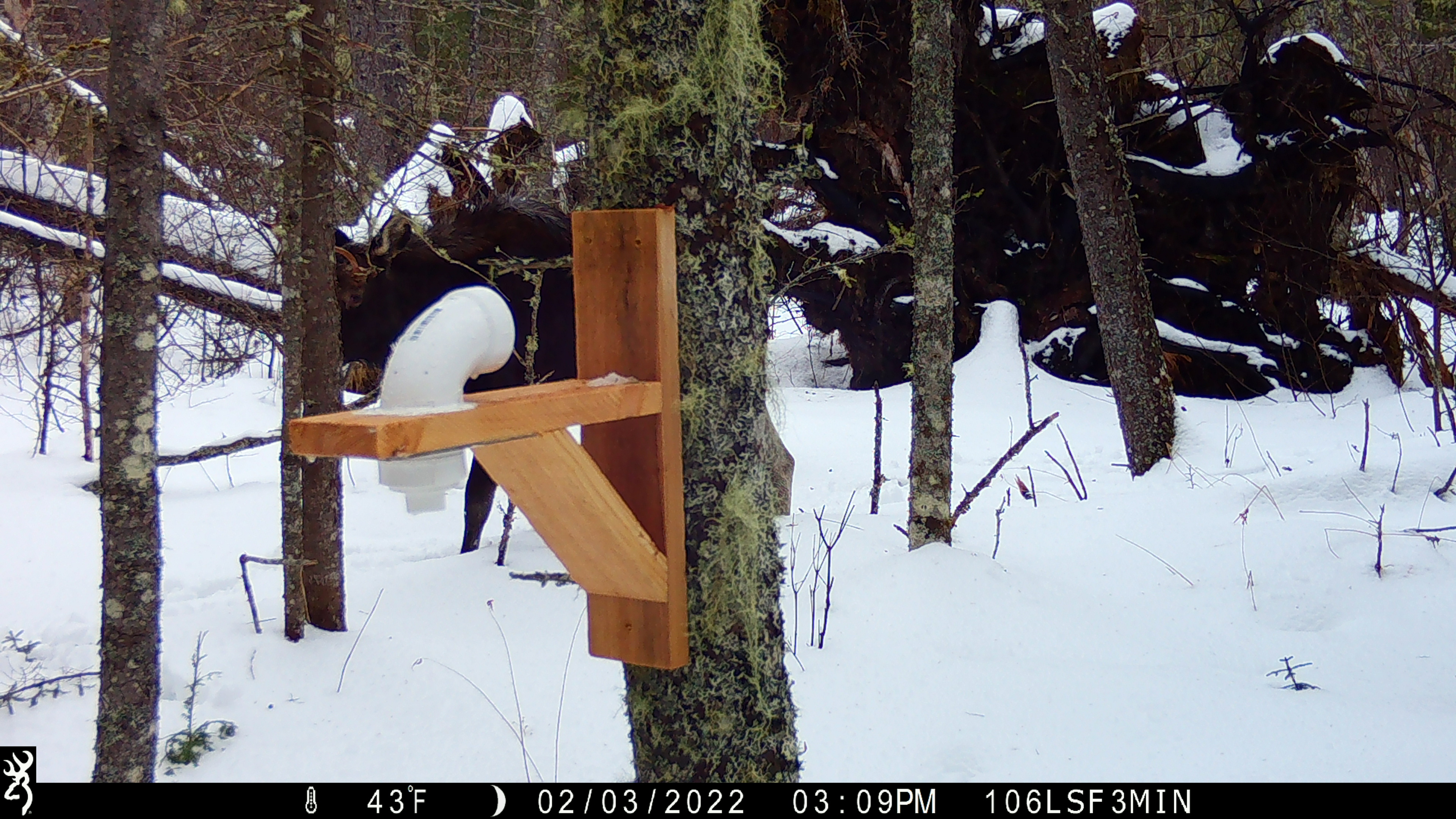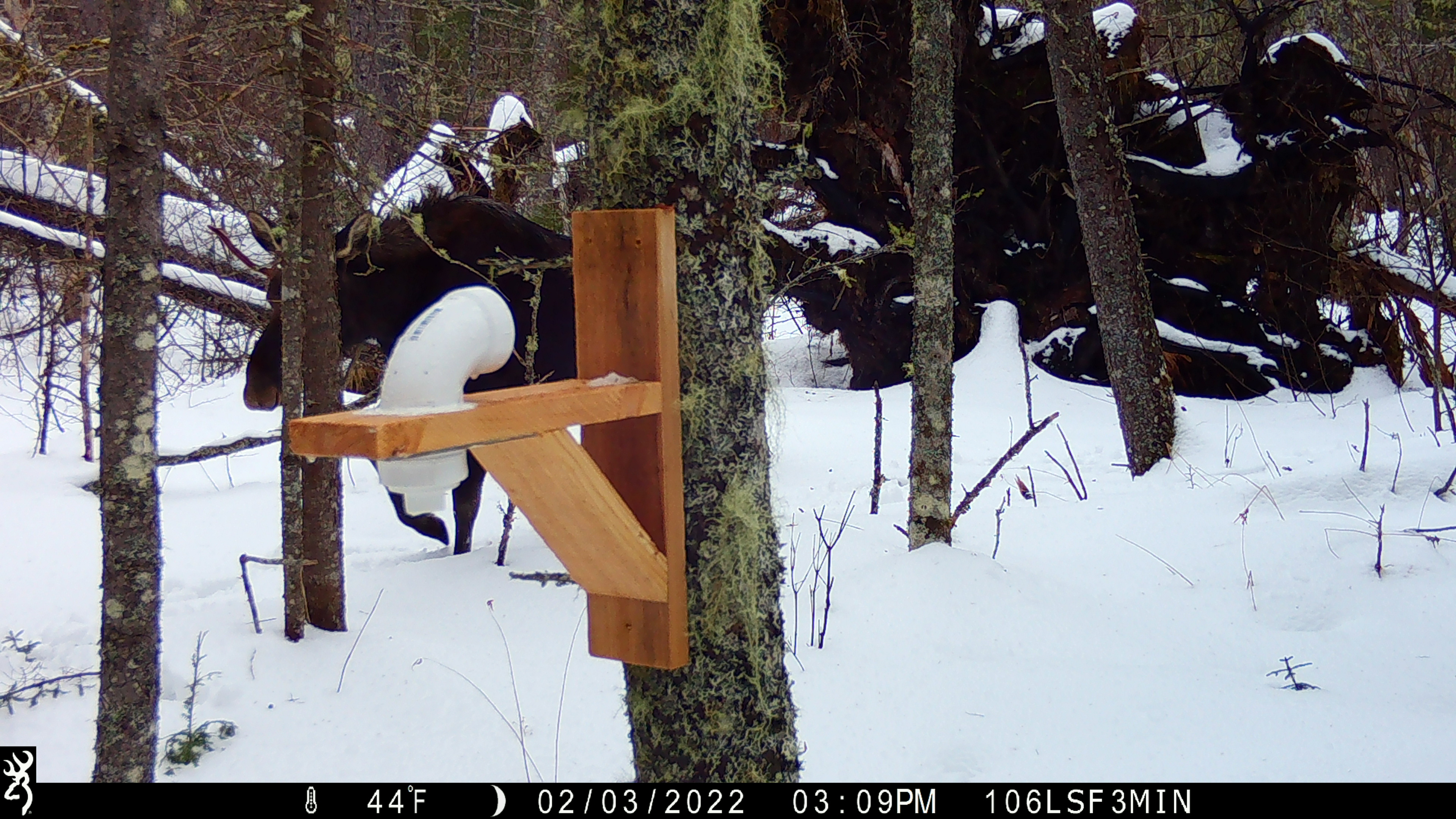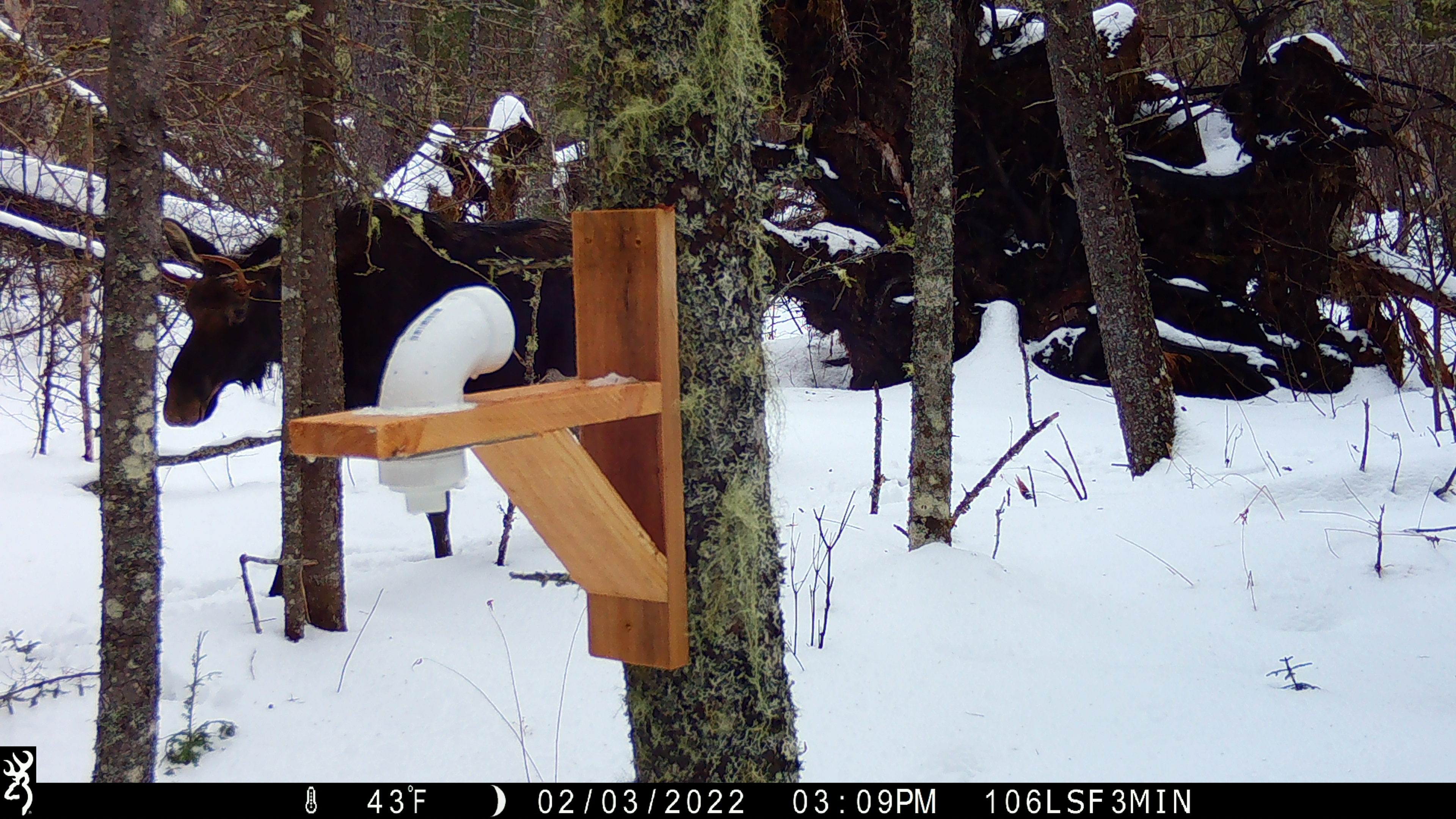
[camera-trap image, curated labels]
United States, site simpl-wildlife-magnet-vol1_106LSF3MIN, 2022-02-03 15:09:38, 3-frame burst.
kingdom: Animalia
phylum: Chordata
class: Mammalia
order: Artiodactyla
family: Cervidae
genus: Alces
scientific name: Alces alces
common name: moose